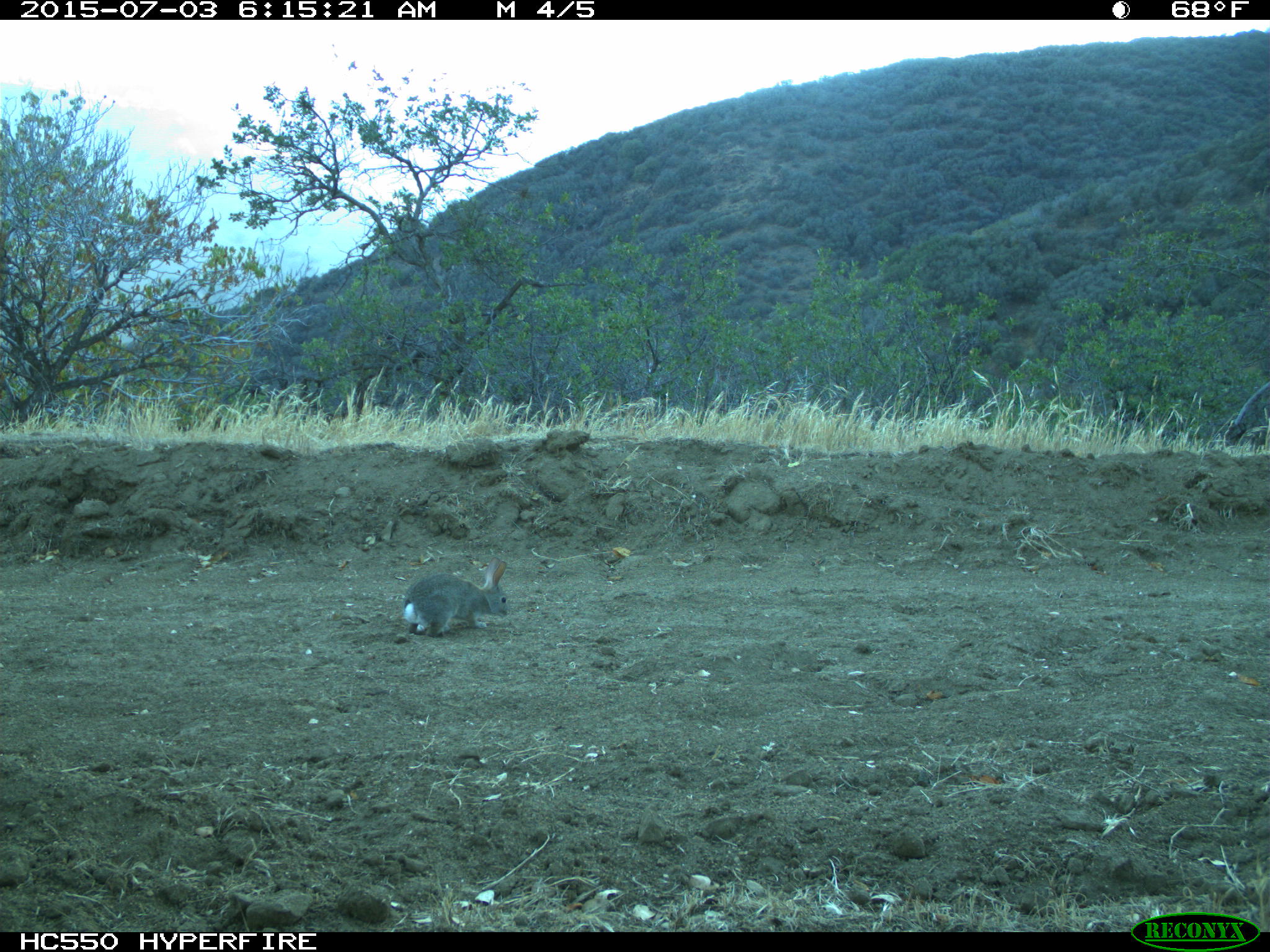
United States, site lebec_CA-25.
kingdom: Animalia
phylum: Chordata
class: Mammalia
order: Lagomorpha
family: Leporidae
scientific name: Leporidae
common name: rabbits and hares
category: unidentified rabbit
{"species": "unidentified rabbit (rabbits and hares) (Leporidae)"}